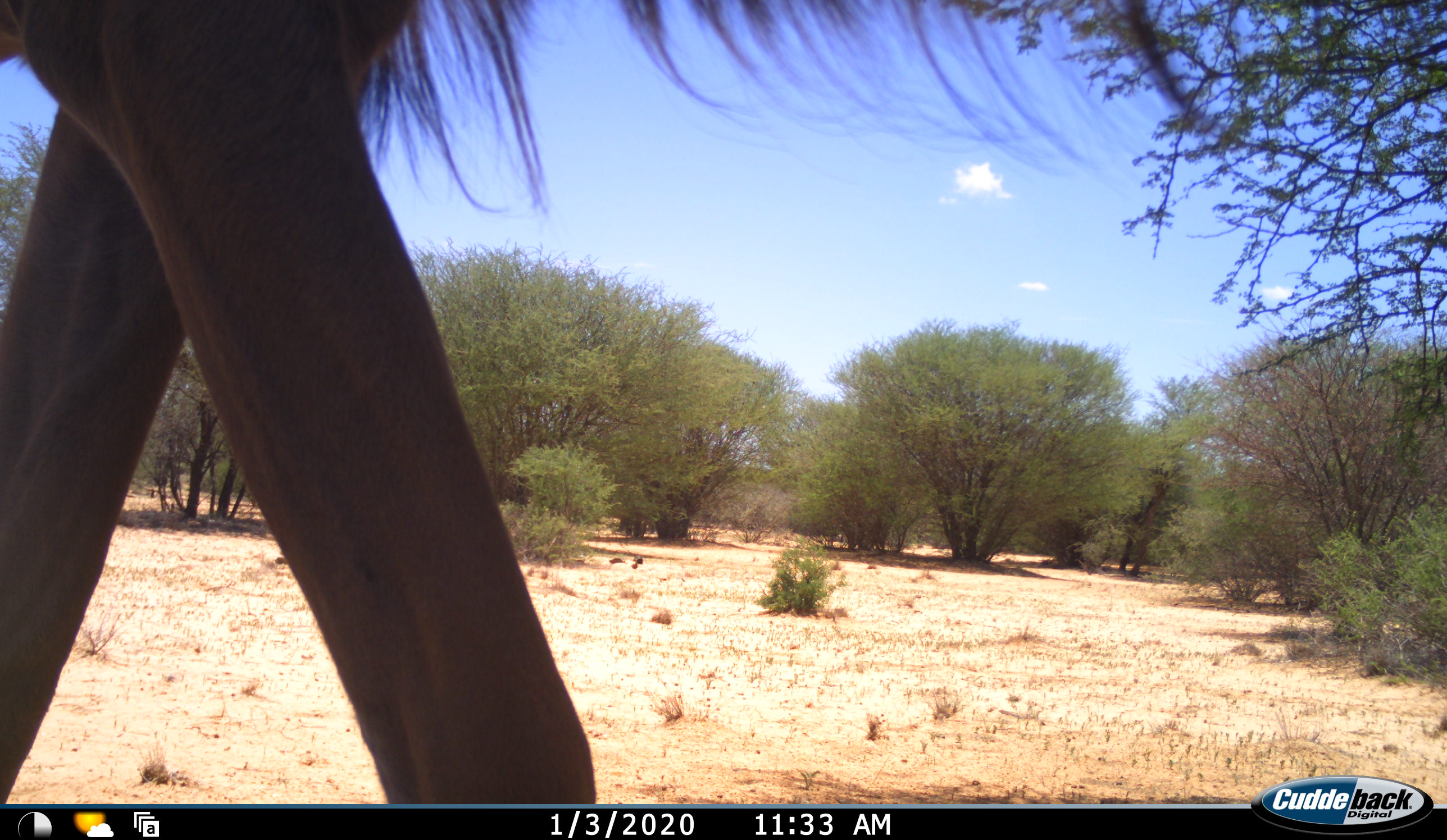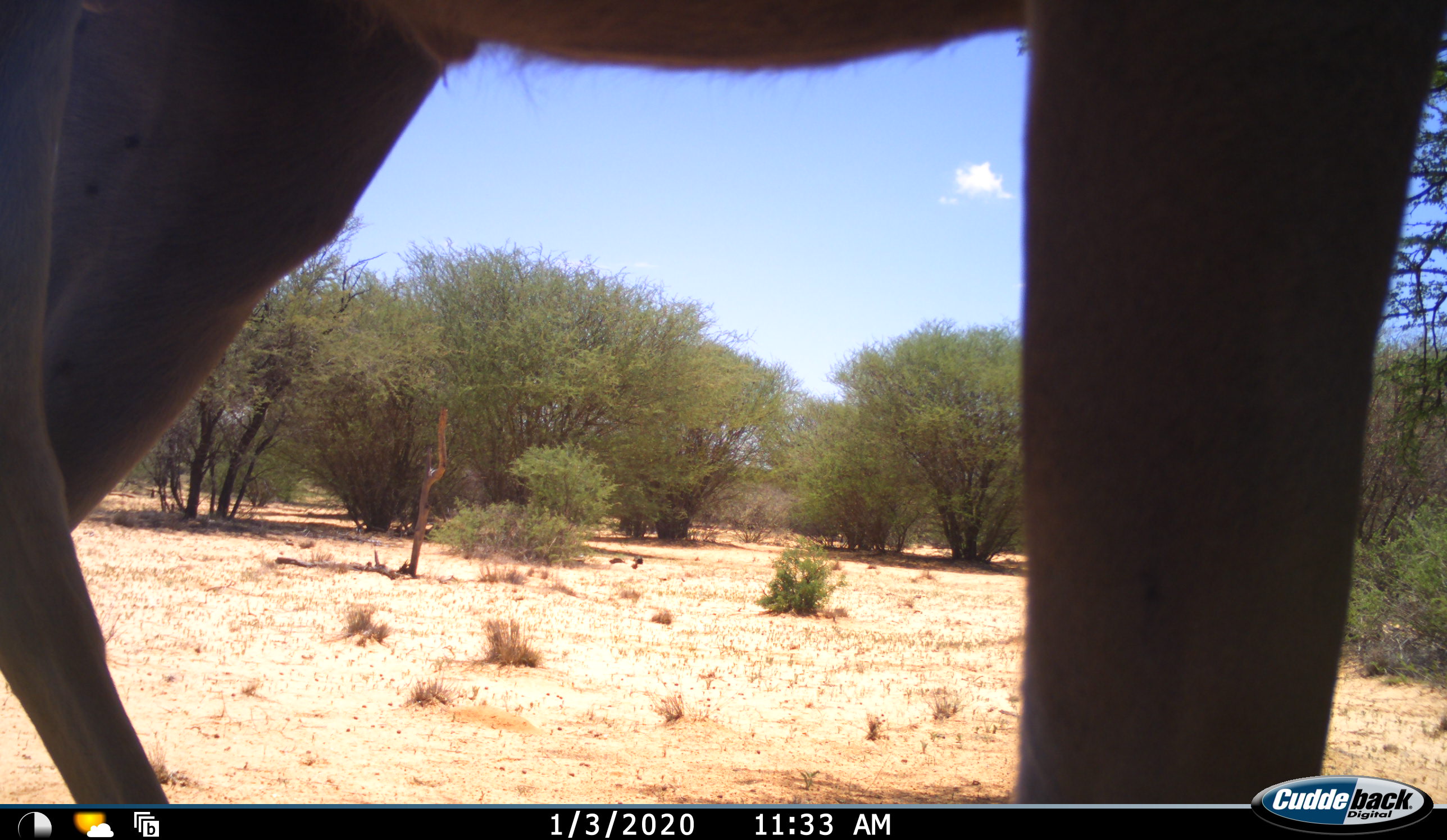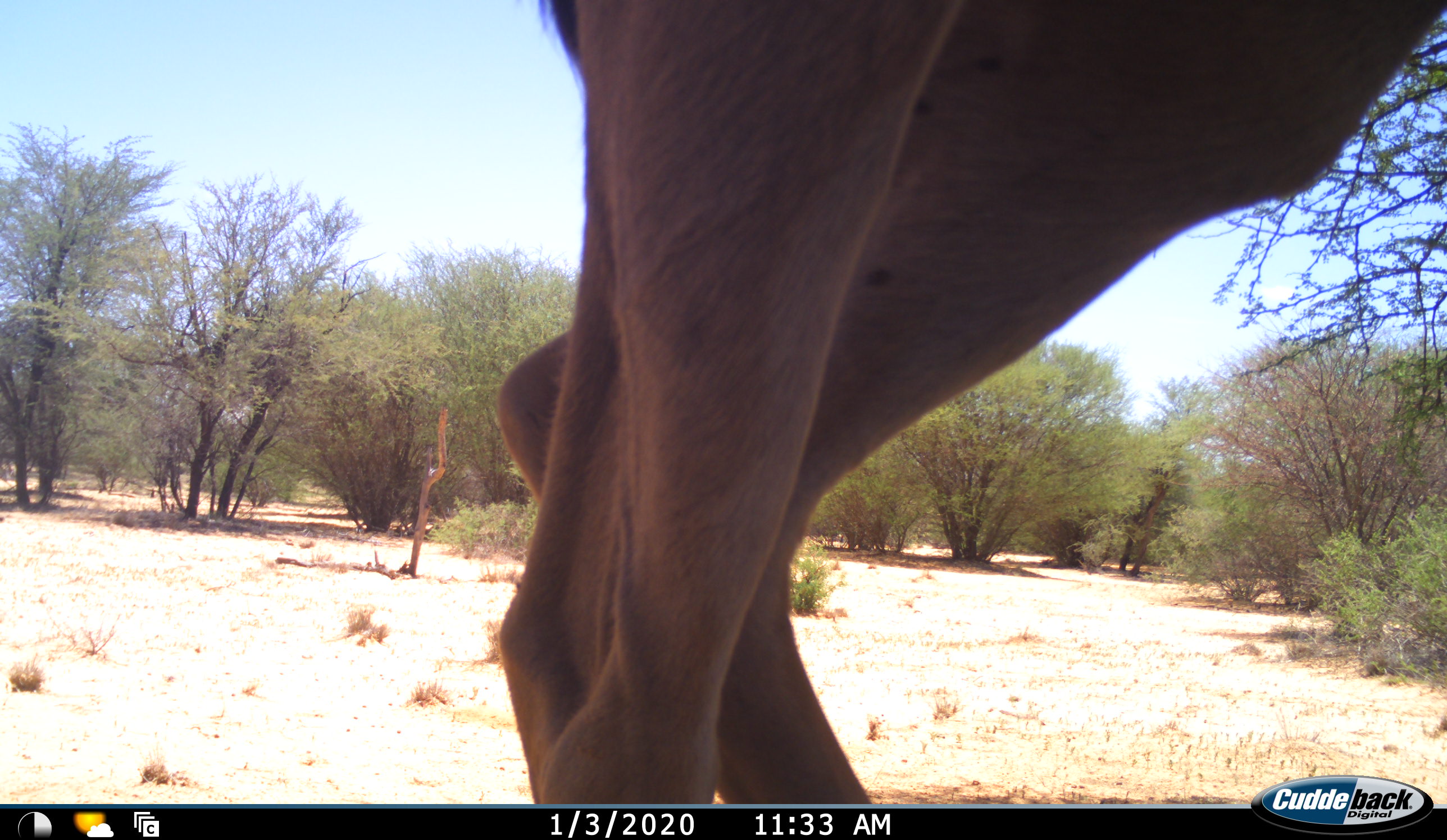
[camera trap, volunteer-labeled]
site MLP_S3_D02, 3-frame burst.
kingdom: Animalia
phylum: Chordata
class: Mammalia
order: Artiodactyla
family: Bovidae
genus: Tragelaphus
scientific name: Tragelaphus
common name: kudu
Kudu (Tragelaphus), count 1. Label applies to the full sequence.